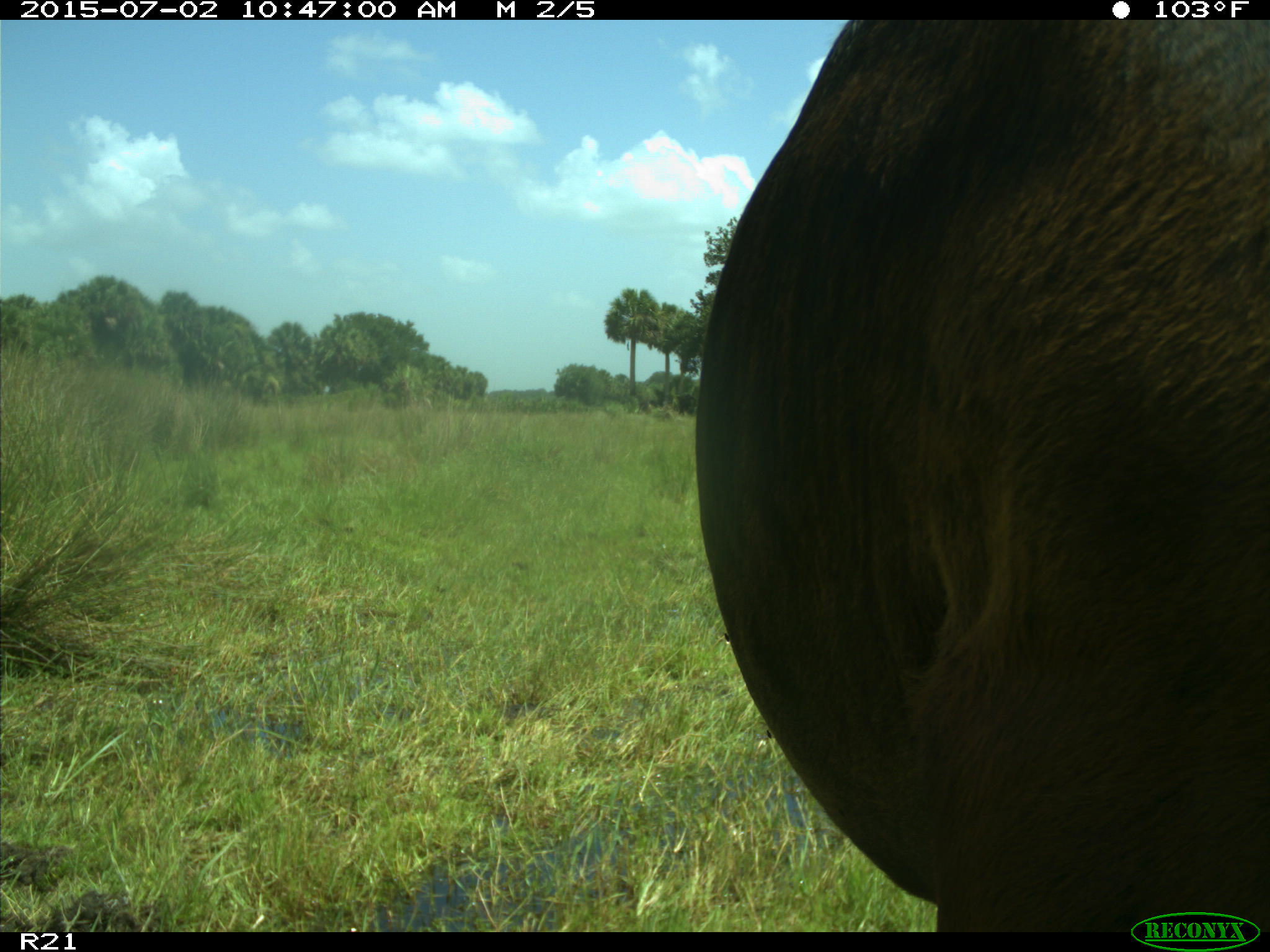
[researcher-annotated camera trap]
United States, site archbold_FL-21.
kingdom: Animalia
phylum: Chordata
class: Mammalia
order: Artiodactyla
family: Bovidae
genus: Bos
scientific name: Bos taurus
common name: domestic cow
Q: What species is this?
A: Bos taurus (domestic cow).